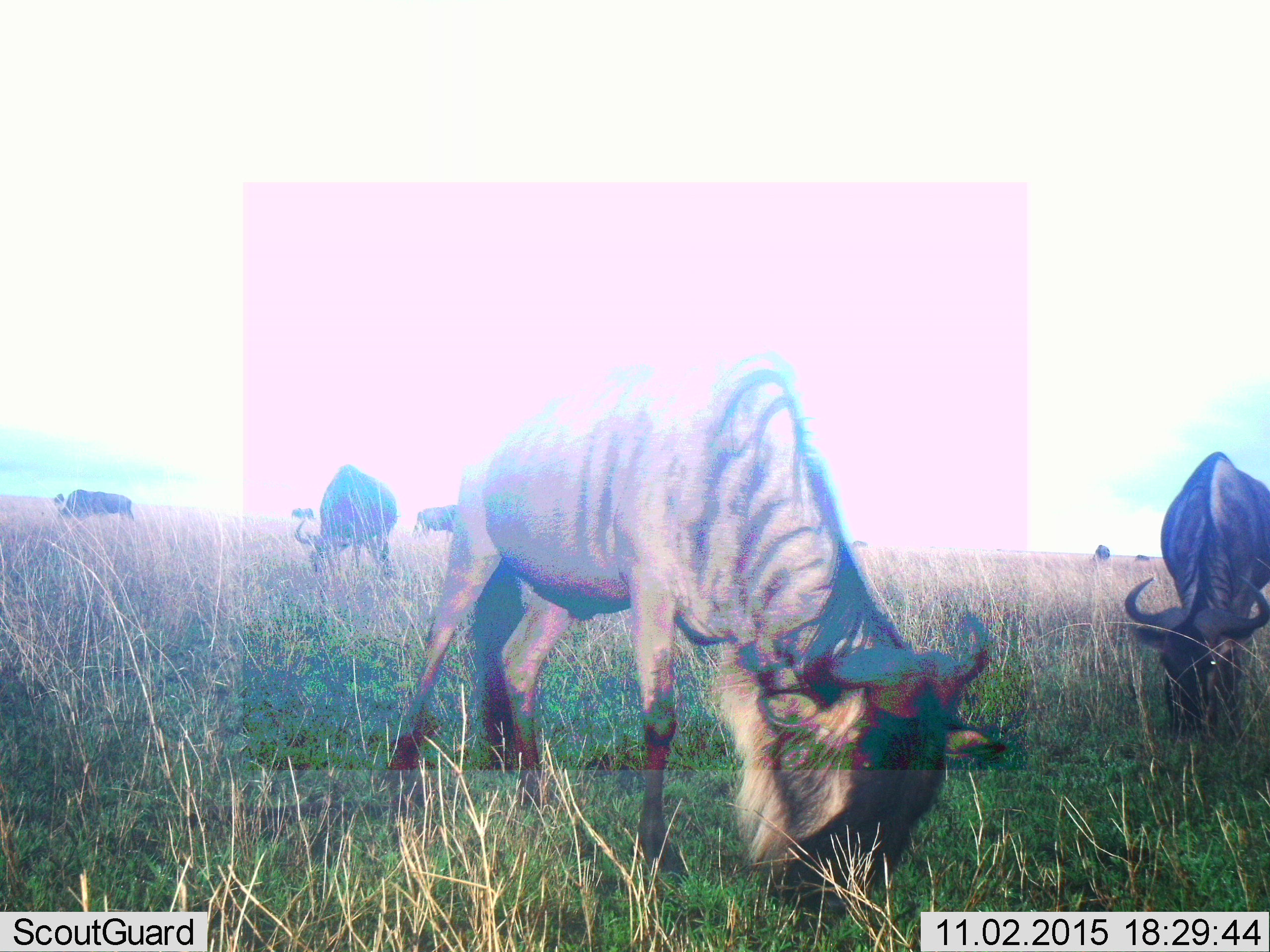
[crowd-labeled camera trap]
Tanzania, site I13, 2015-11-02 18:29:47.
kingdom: Animalia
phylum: Chordata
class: Mammalia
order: Artiodactyla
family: Bovidae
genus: Connochaetes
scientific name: Connochaetes taurinus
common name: blue wildebeest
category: wildebeest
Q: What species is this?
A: Wildebeest (blue wildebeest) (Connochaetes taurinus).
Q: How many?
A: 9.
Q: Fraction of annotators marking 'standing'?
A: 40%.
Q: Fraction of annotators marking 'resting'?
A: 0%.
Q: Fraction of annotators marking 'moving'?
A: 10%.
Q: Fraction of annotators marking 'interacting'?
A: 0%.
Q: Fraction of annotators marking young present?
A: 0%.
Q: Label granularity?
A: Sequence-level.